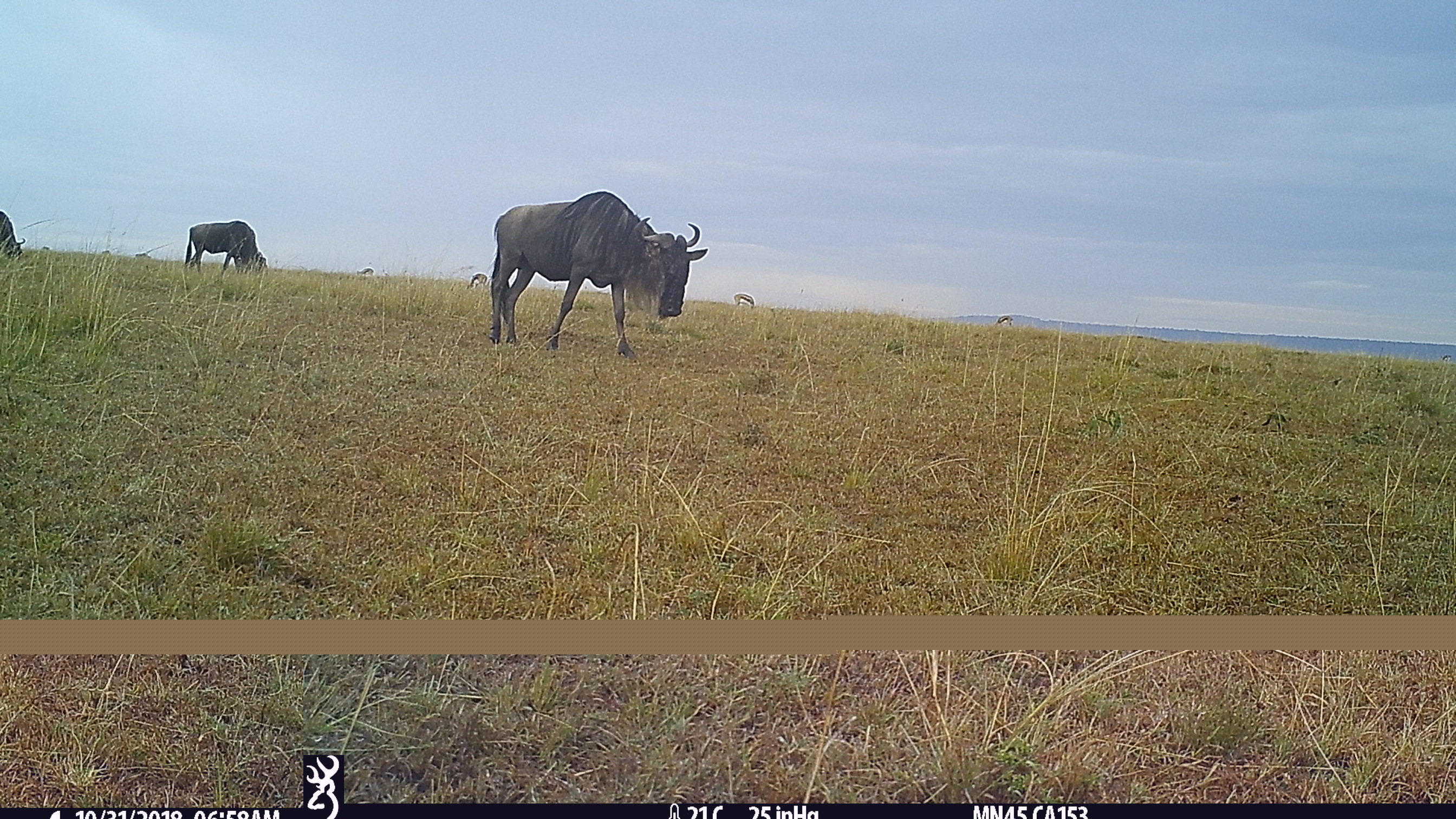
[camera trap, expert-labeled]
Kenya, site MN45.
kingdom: Animalia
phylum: Chordata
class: Mammalia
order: Artiodactyla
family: Bovidae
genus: Connochaetes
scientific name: Connochaetes taurinus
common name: blue wildebeest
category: wildebeest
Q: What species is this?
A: Wildebeest (blue wildebeest) (Connochaetes taurinus).